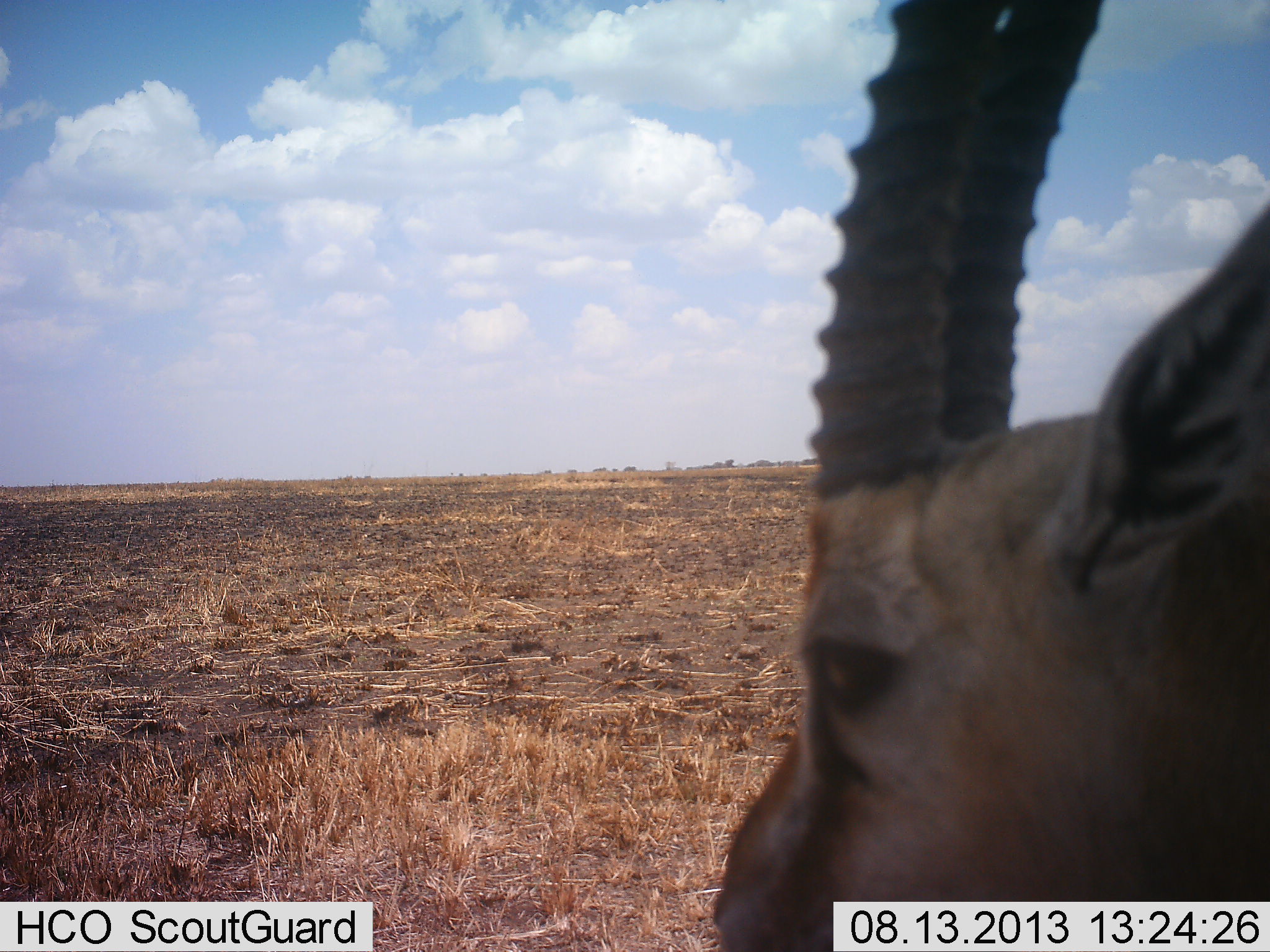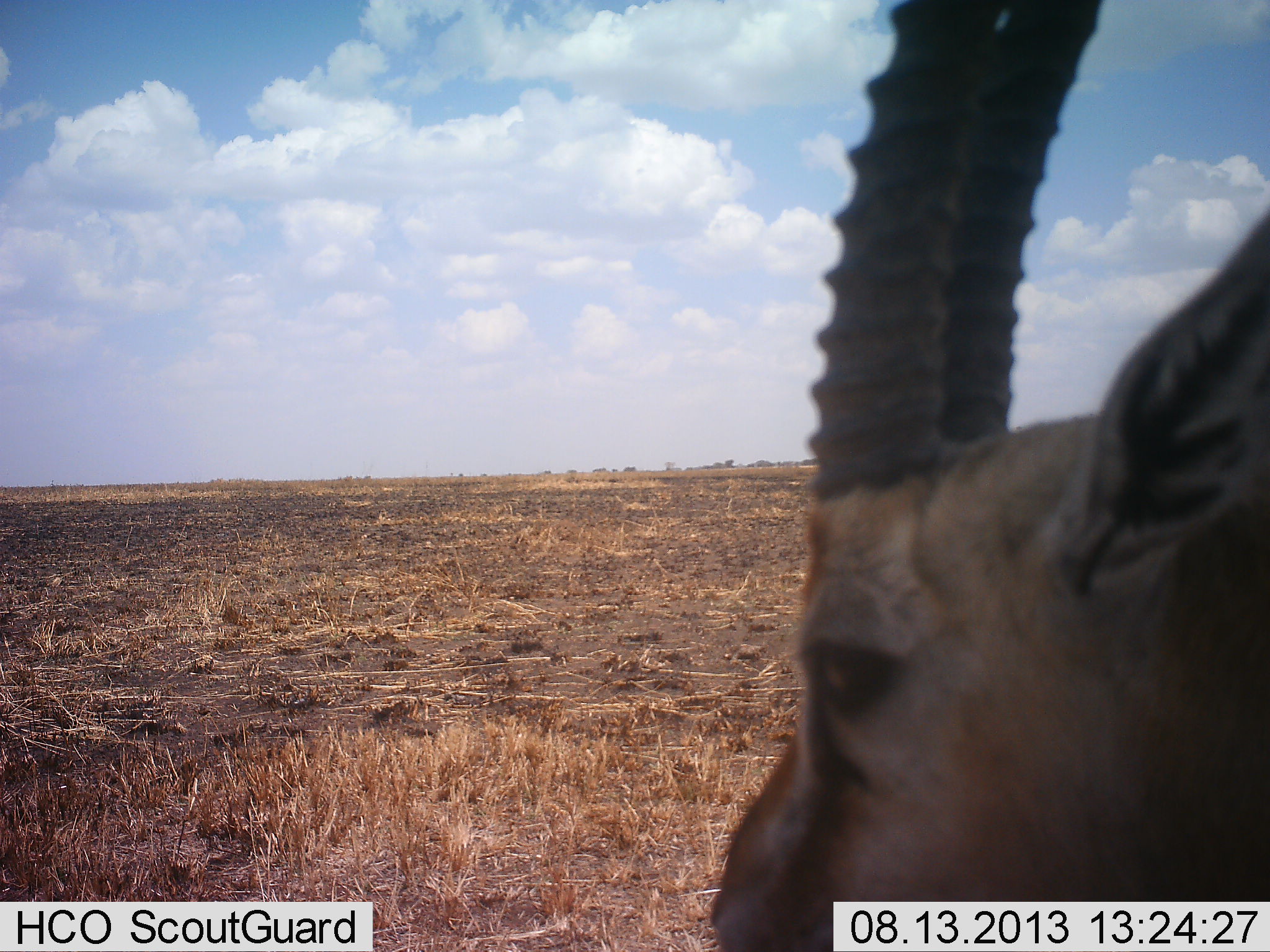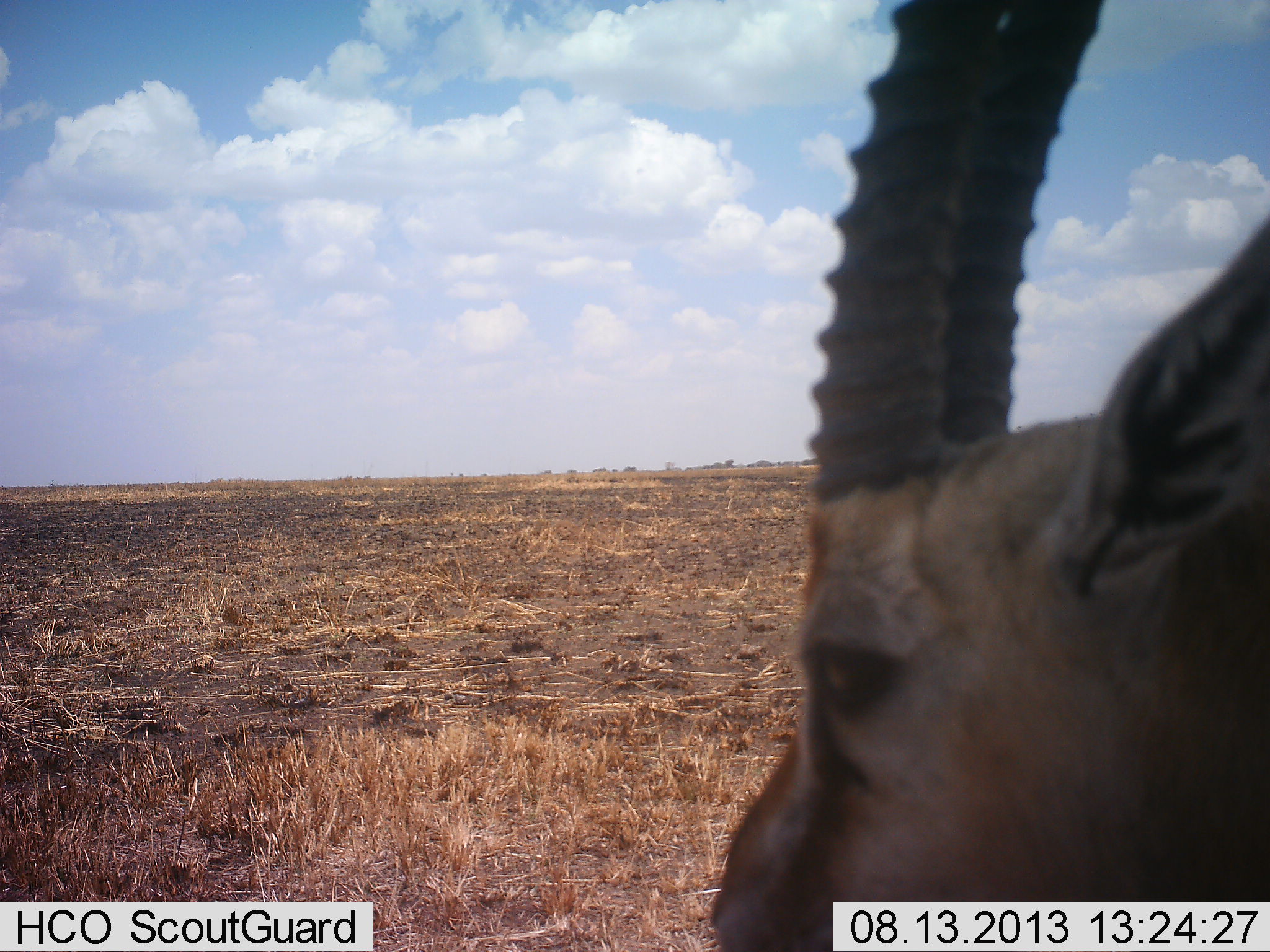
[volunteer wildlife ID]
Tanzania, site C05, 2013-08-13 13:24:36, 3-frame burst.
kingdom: Animalia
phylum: Chordata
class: Mammalia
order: Artiodactyla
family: Bovidae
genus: Eudorcas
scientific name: Eudorcas thomsonii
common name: thomson's gazelle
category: gazellethomsons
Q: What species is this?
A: Gazellethomsons (thomson's gazelle) (Eudorcas thomsonii).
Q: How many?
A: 1.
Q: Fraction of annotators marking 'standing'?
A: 94%.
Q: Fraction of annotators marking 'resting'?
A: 0%.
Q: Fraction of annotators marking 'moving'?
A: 6%.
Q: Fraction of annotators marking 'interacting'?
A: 0%.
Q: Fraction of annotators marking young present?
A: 0%.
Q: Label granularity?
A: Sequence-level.